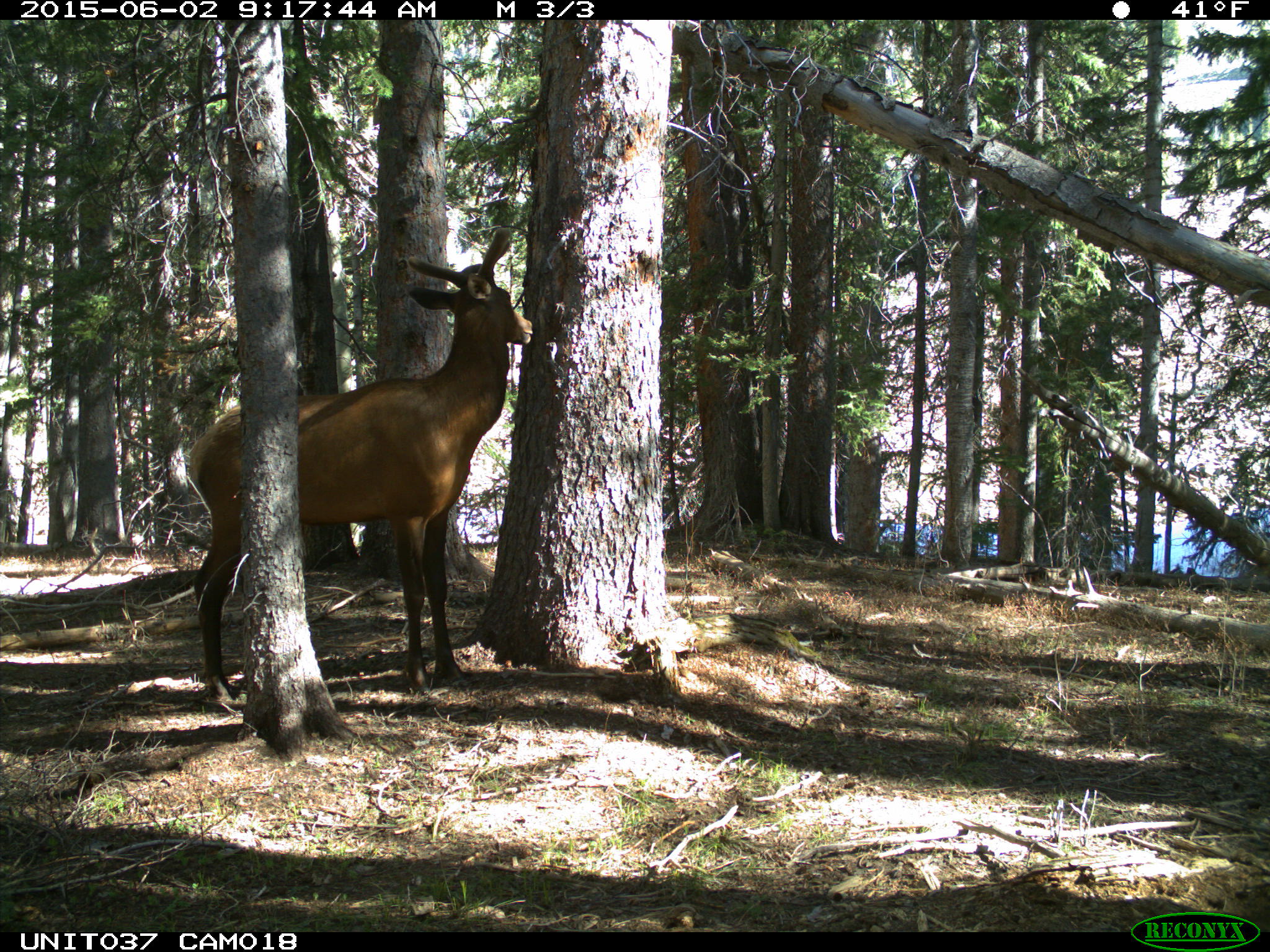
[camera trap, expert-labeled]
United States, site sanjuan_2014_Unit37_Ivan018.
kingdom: Animalia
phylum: Chordata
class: Mammalia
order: Artiodactyla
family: Cervidae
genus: Cervus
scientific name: Cervus elaphus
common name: red deer